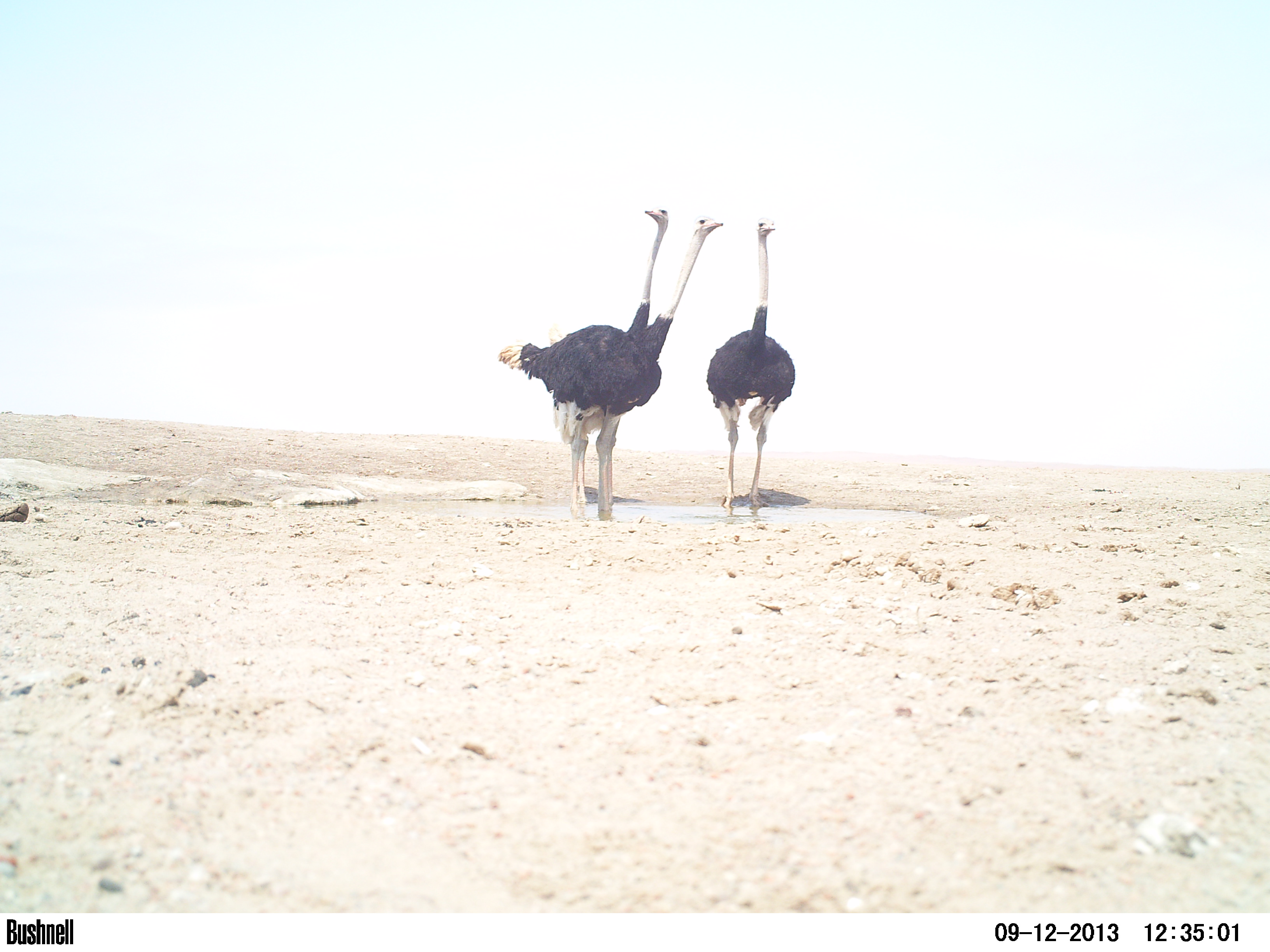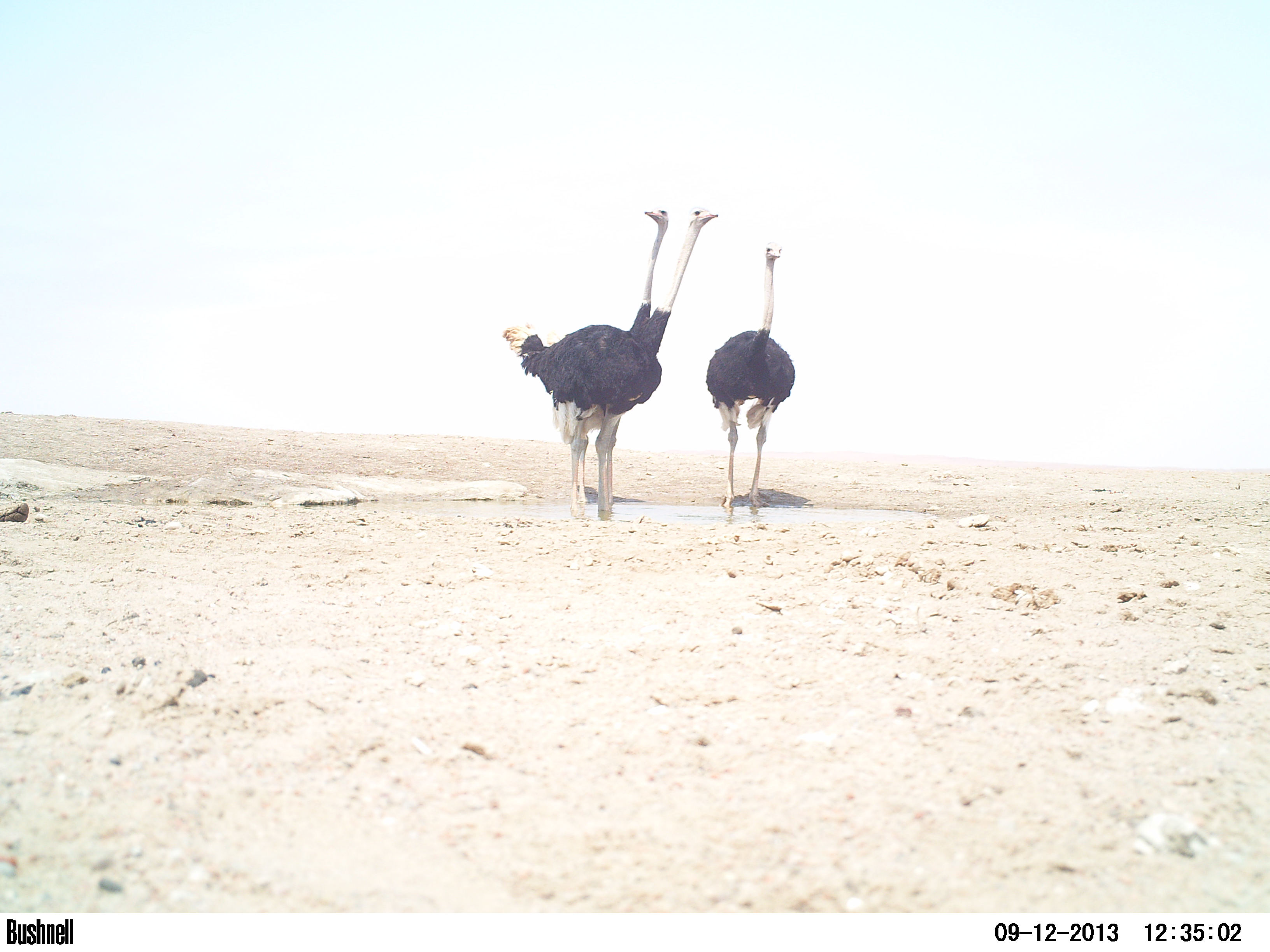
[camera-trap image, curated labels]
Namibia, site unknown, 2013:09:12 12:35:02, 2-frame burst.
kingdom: Animalia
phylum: Chordata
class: Aves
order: Struthioniformes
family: Struthionidae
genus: Struthio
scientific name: Struthio camelus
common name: common ostrich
Struthio camelus (common ostrich).